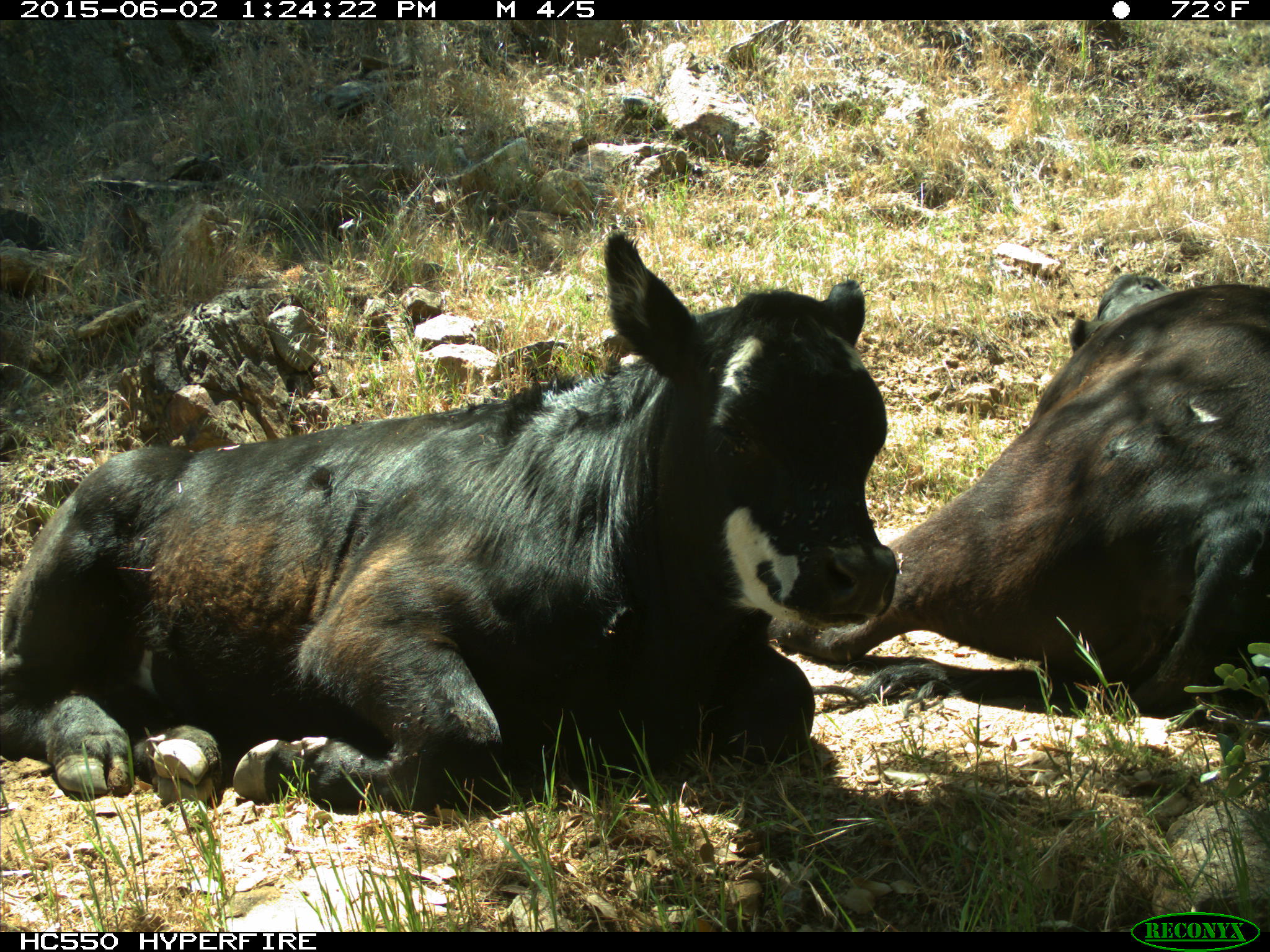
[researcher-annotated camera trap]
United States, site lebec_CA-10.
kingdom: Animalia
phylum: Chordata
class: Mammalia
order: Artiodactyla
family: Bovidae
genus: Bos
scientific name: Bos taurus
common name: domestic cow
Bos taurus (domestic cow).